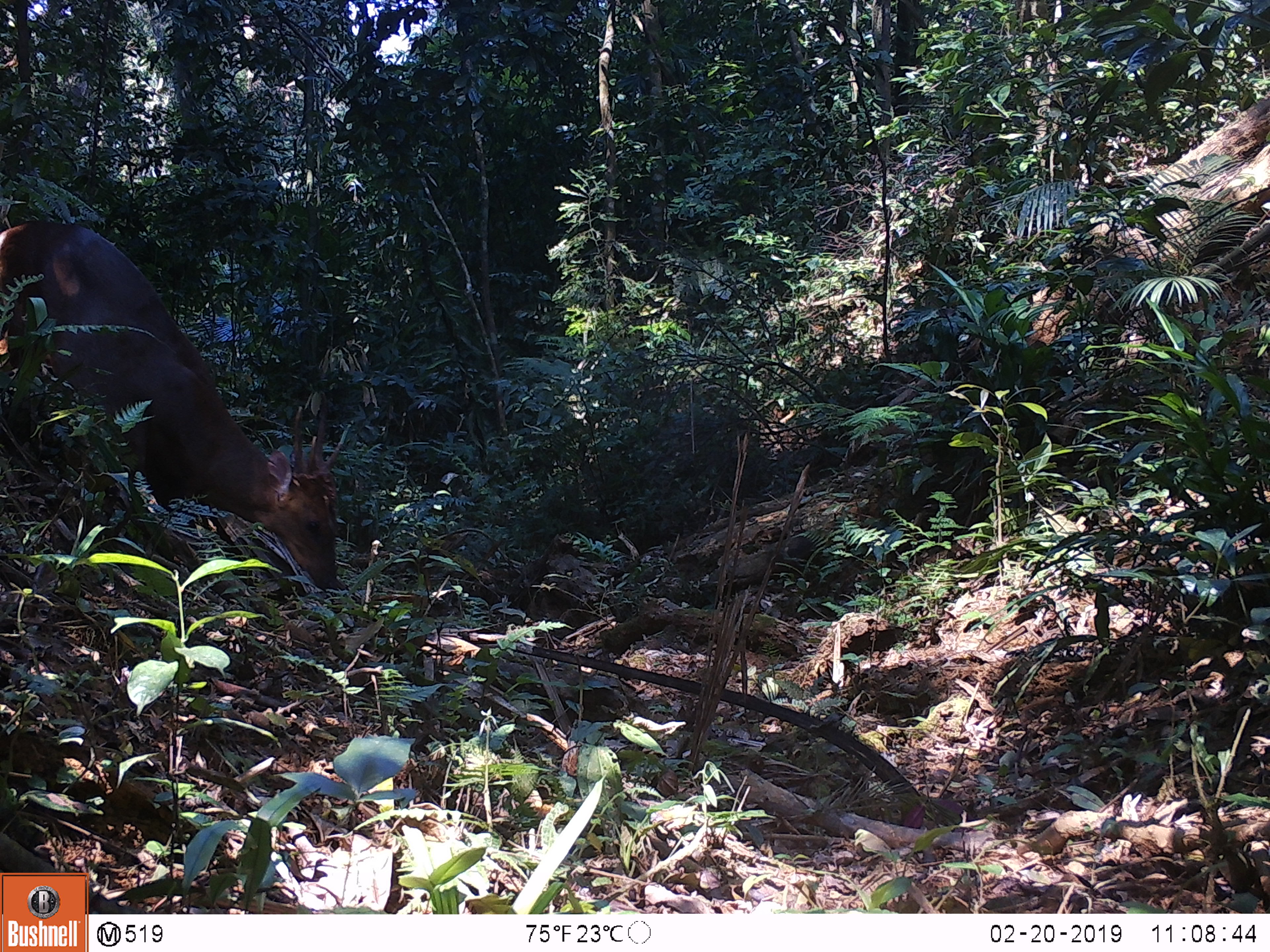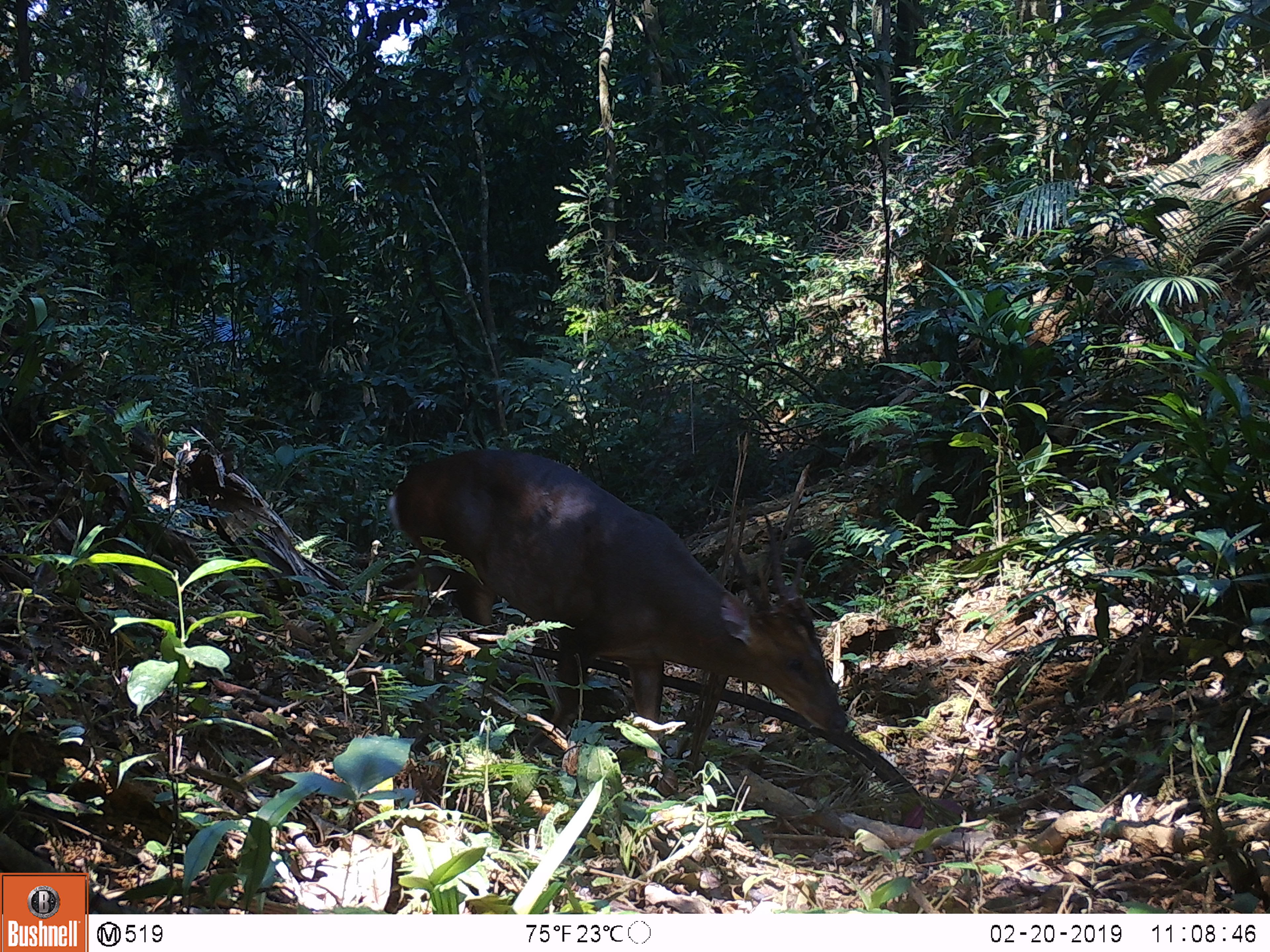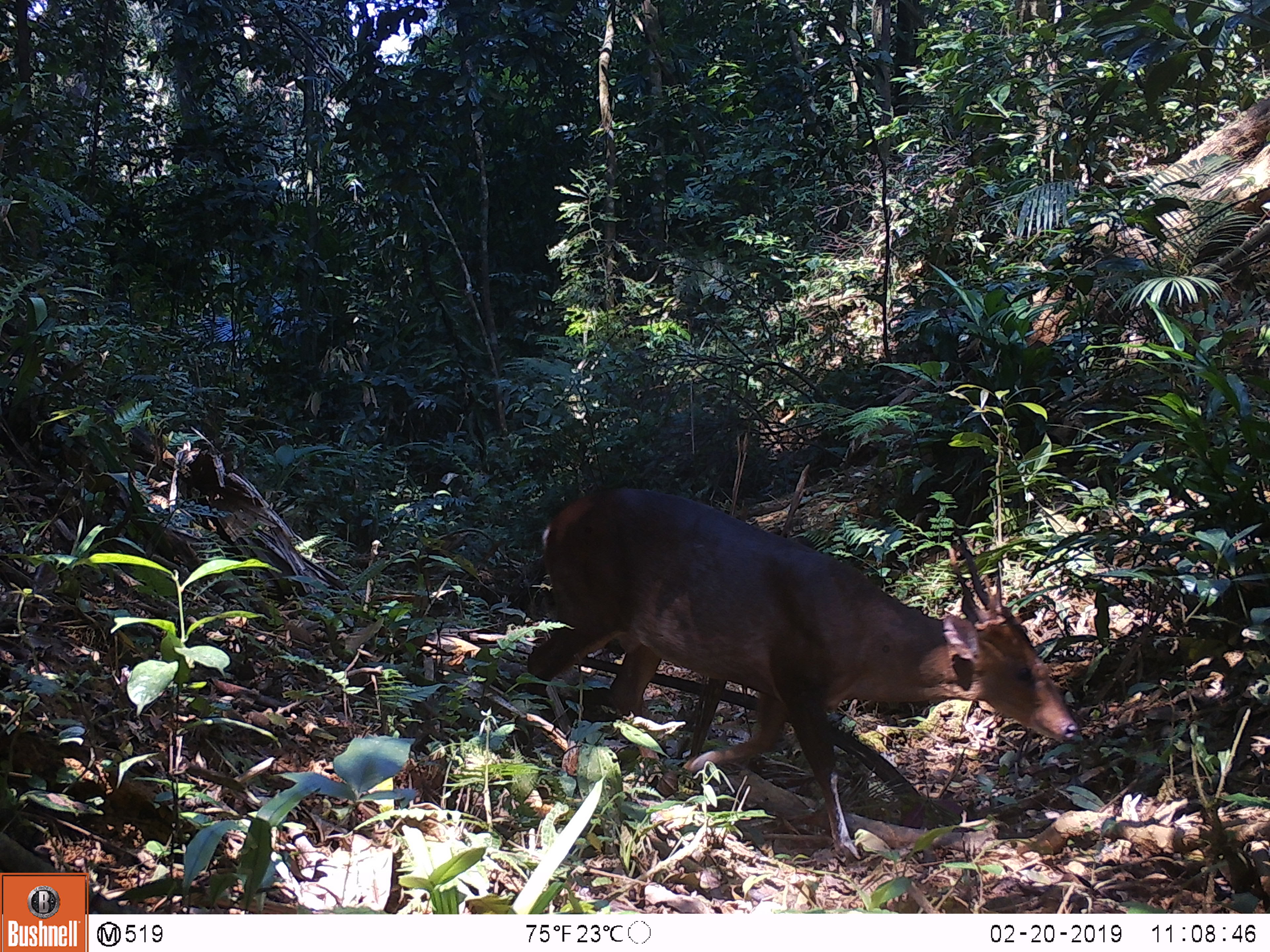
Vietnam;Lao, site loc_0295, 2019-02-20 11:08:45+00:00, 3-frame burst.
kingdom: Animalia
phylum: Chordata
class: Mammalia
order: Artiodactyla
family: Cervidae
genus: Muntiacus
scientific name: Muntiacus vuquangensis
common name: large-antlered muntjac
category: large antlered muntjac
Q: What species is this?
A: Large antlered muntjac (large-antlered muntjac) (Muntiacus vuquangensis).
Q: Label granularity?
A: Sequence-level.